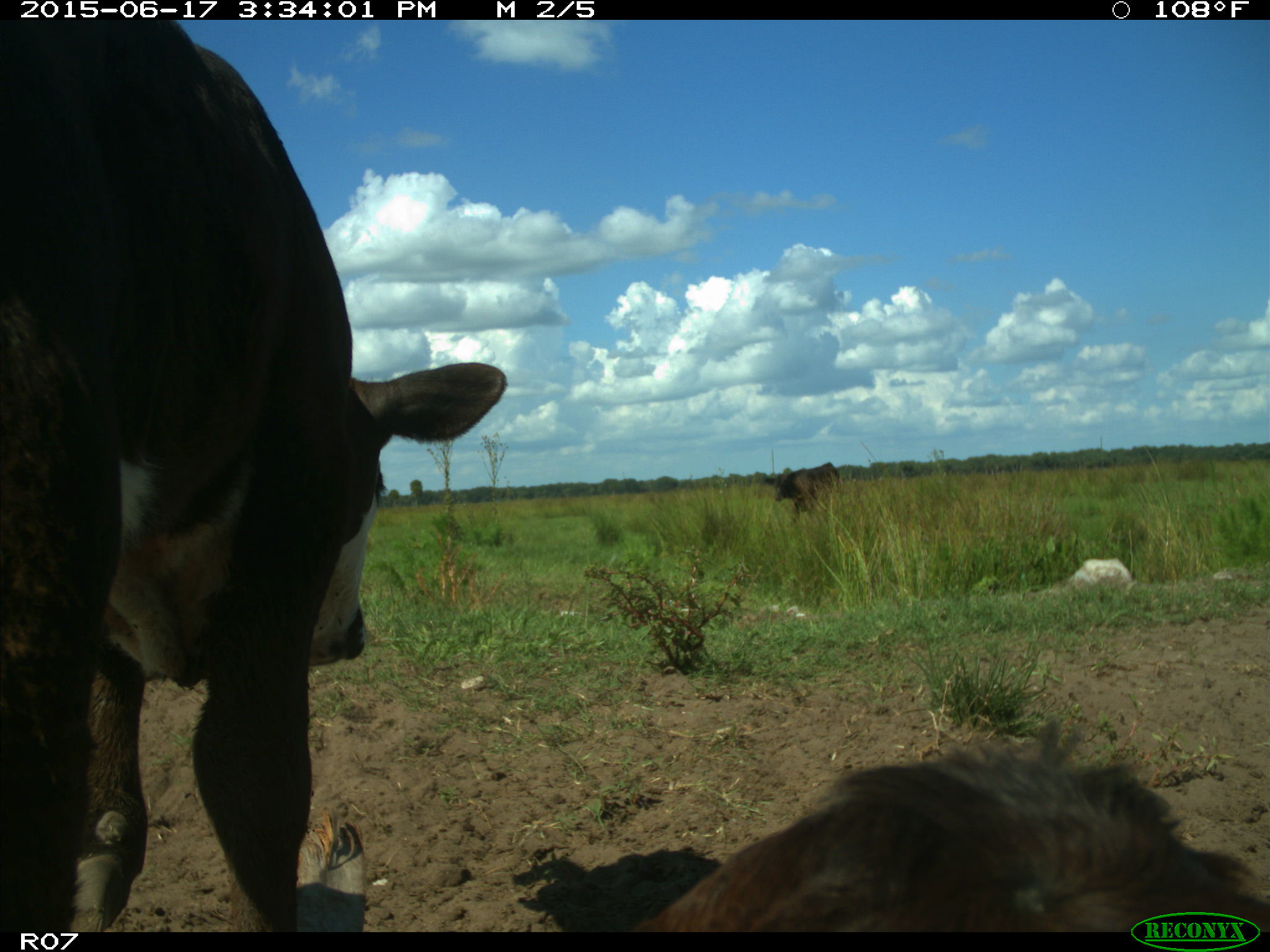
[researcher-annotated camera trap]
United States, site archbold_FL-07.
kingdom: Animalia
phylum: Chordata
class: Mammalia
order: Artiodactyla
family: Bovidae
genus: Bos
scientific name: Bos taurus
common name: domestic cow